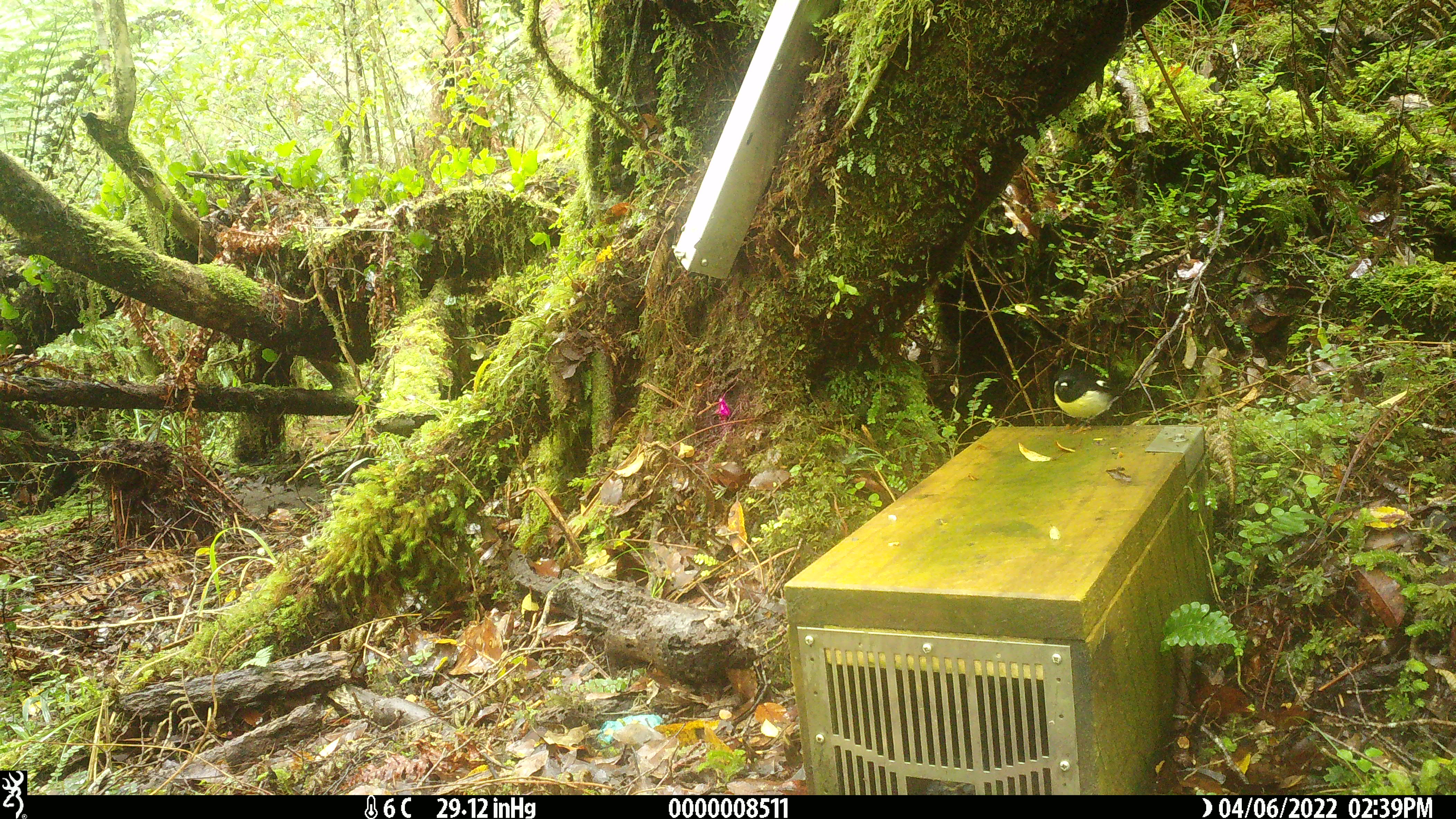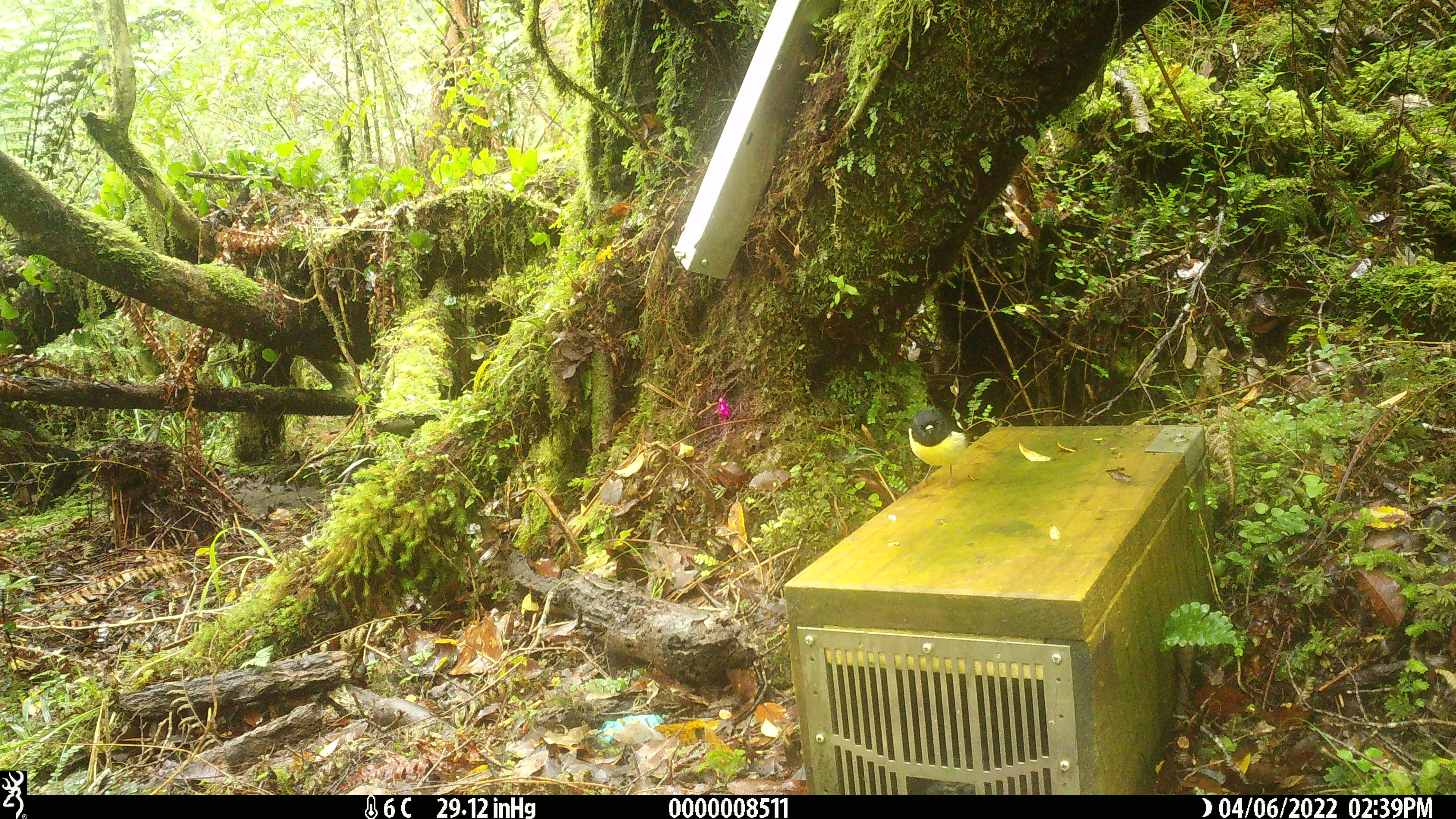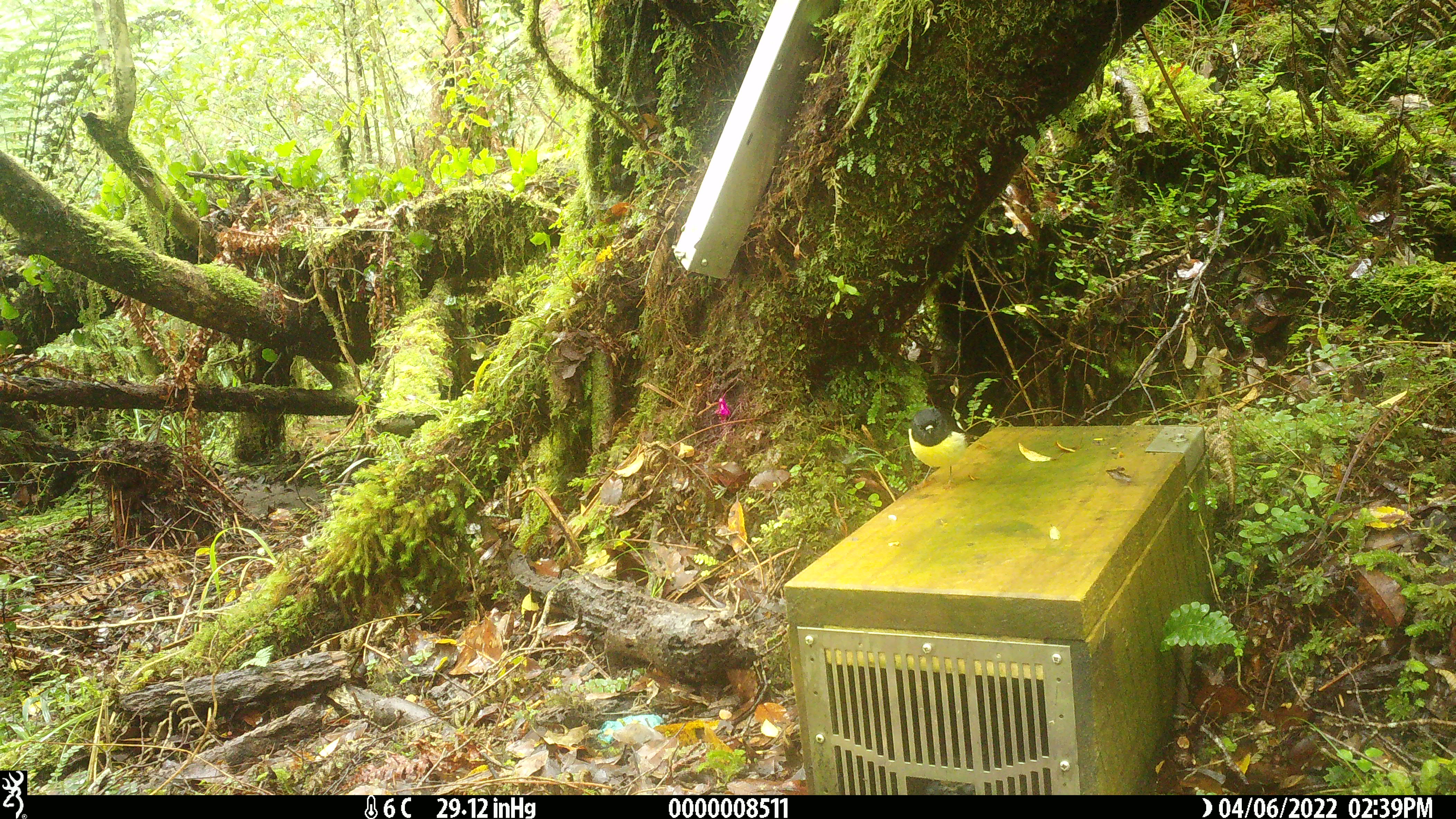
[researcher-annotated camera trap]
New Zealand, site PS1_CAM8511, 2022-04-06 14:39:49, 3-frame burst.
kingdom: Animalia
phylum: Chordata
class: Aves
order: Passeriformes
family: Petroicidae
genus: Petroica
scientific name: Petroica macrocephala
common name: tomtit